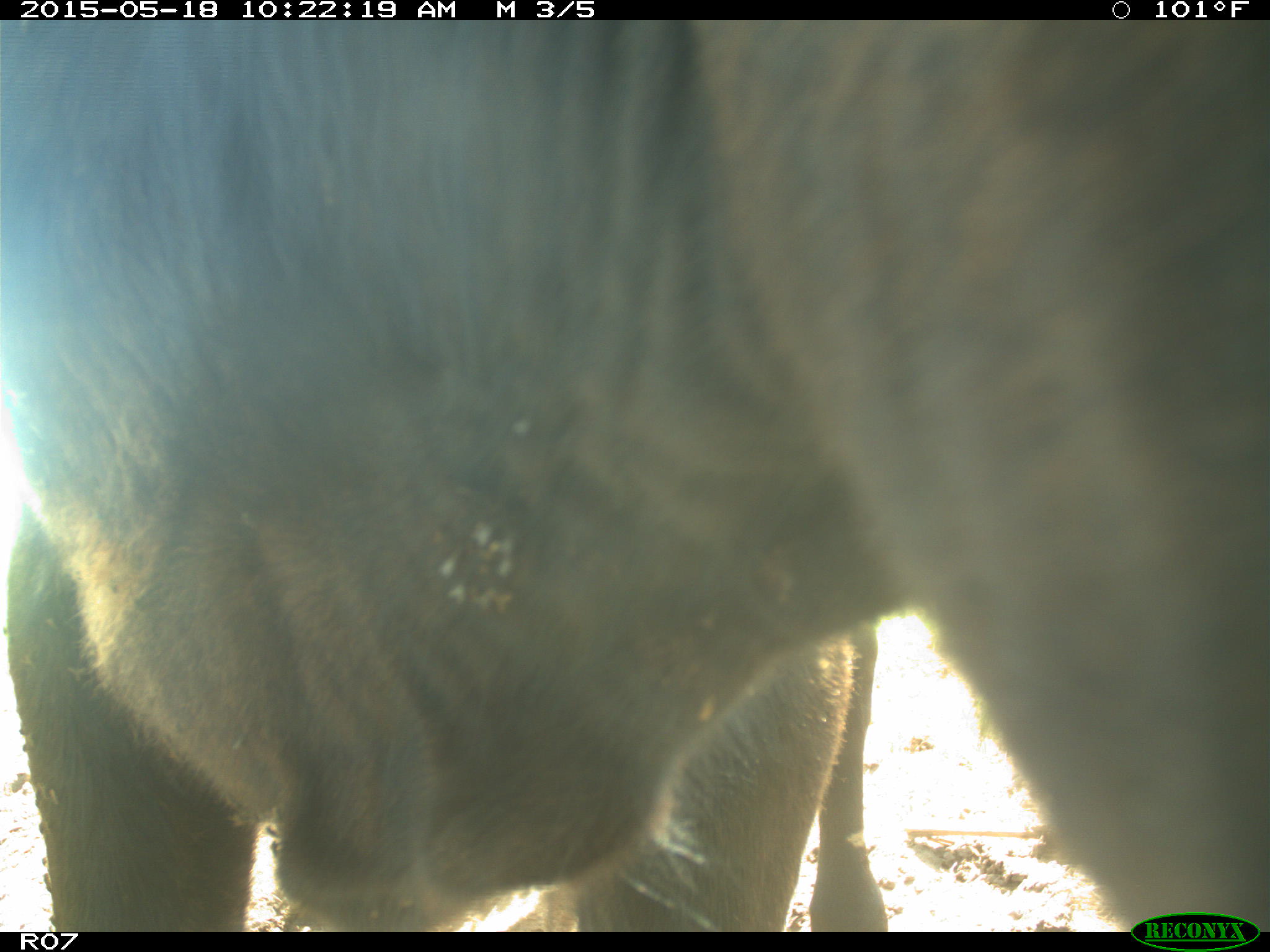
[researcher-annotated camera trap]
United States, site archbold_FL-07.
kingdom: Animalia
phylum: Chordata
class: Mammalia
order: Artiodactyla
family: Bovidae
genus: Bos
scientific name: Bos taurus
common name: domestic cow